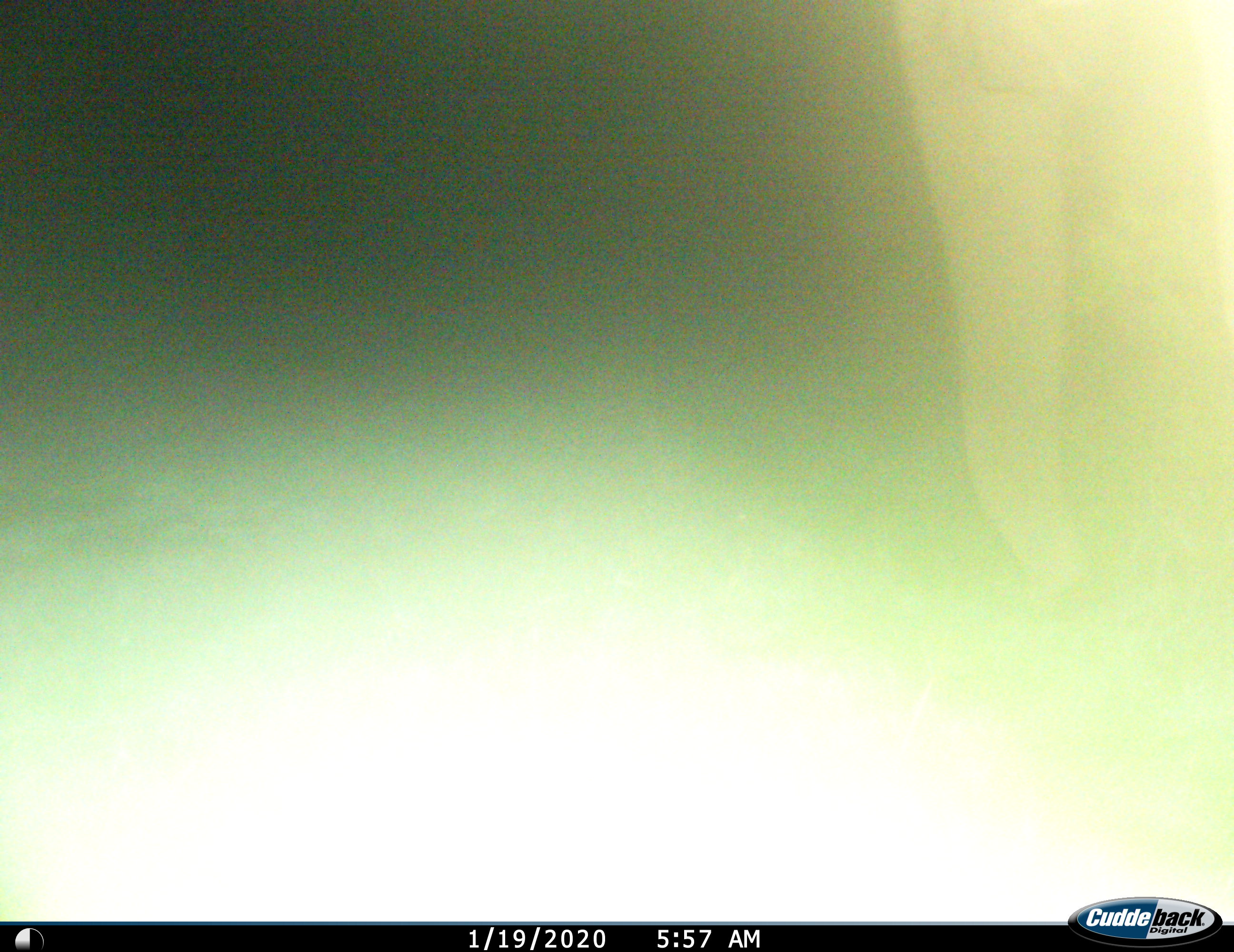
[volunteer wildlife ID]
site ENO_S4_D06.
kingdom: Animalia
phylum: Chordata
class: Mammalia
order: Proboscidea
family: Elephantidae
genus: Loxodonta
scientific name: Loxodonta africana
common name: african bush elephant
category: elephant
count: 1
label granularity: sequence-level